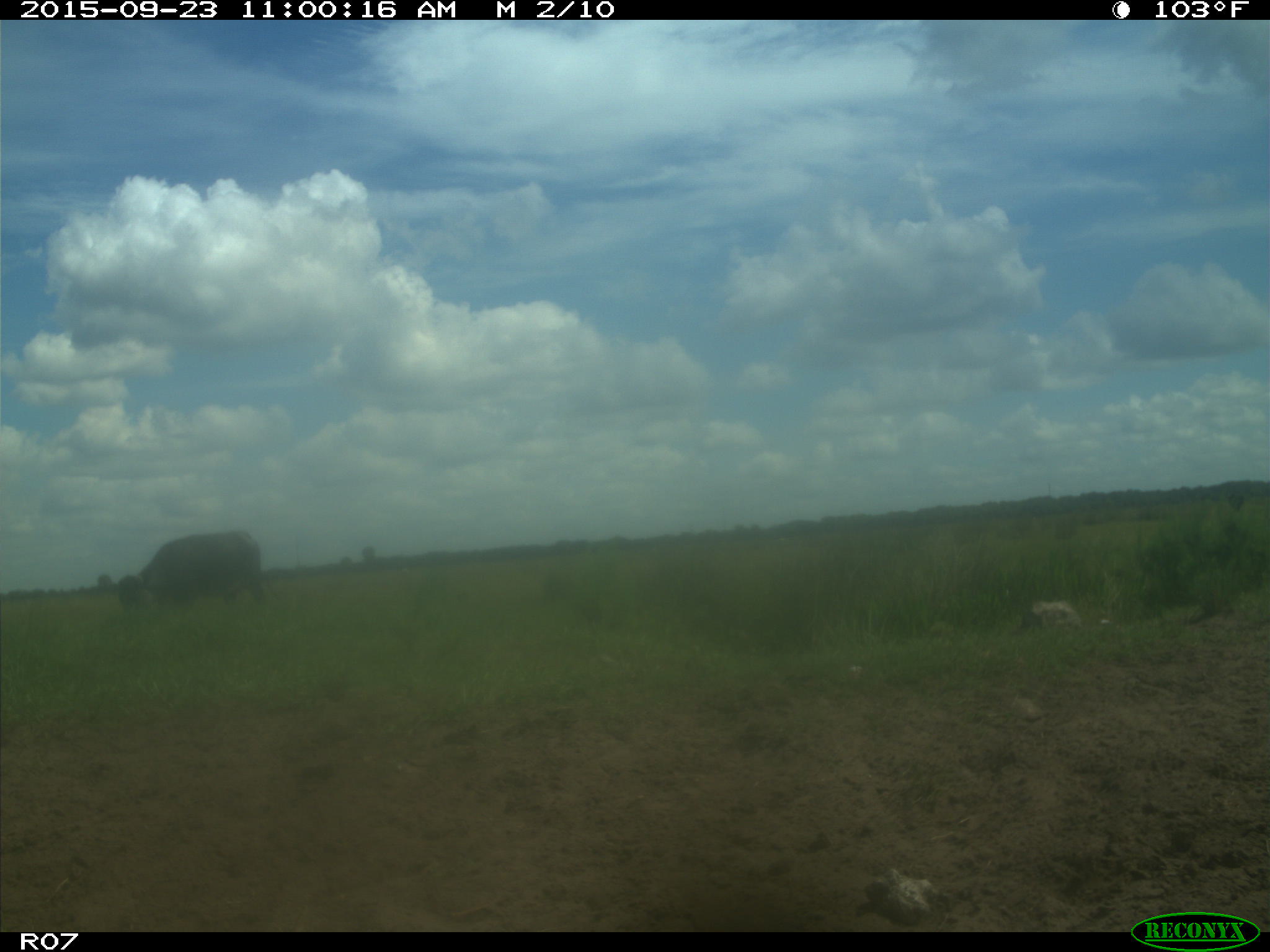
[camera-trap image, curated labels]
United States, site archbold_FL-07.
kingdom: Animalia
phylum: Chordata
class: Mammalia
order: Artiodactyla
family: Bovidae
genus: Bos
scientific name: Bos taurus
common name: domestic cow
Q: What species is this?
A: Bos taurus (domestic cow).